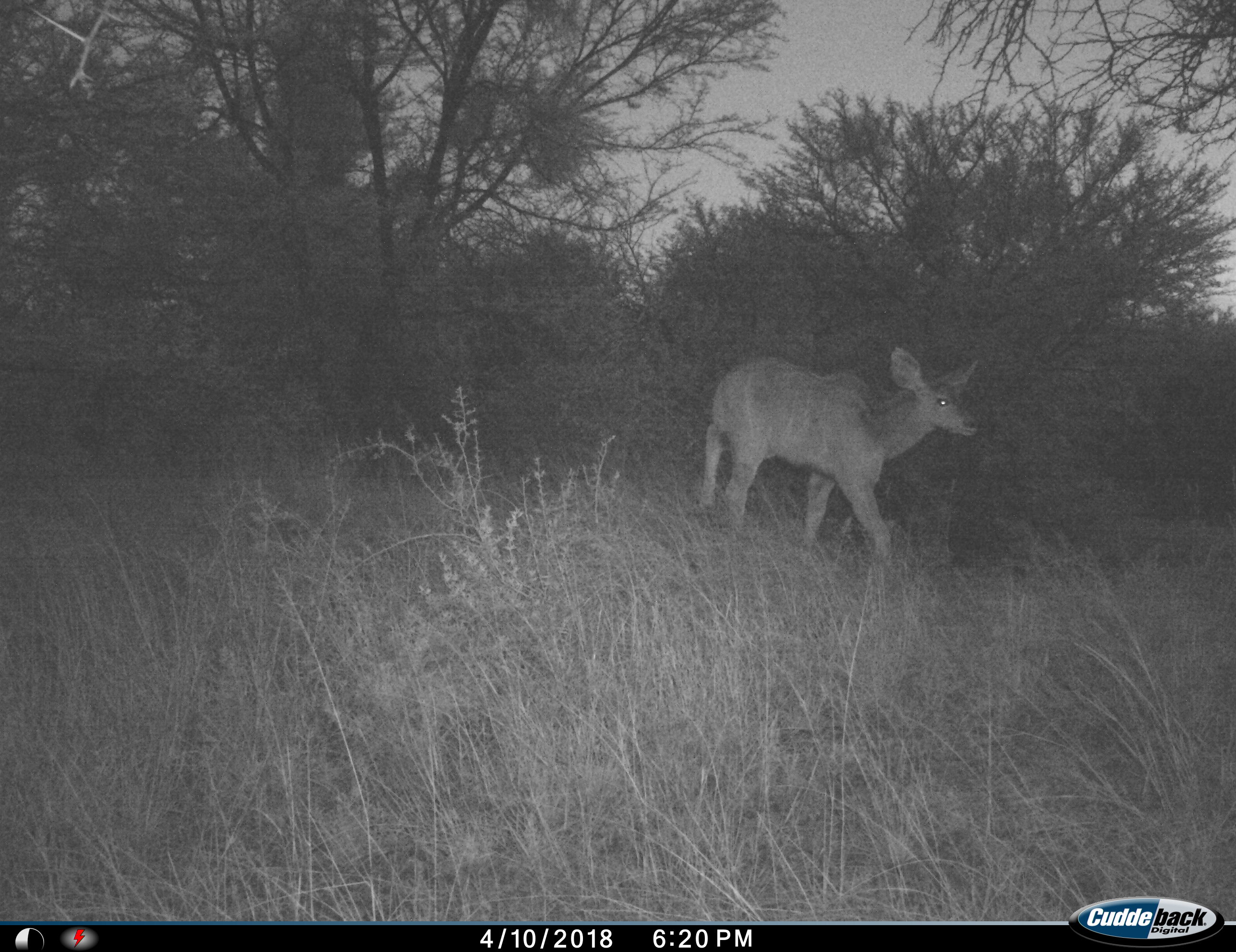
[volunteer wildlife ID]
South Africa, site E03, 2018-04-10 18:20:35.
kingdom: Animalia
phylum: Chordata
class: Mammalia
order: Artiodactyla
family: Bovidae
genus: Tragelaphus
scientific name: Tragelaphus strepsiceros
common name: greater kudu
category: kudu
Kudu (greater kudu) (Tragelaphus strepsiceros), count 1. Behavior (volunteer vote fractions): standing 0%, resting 0%, moving 100%, interacting 0%. Young present (vote fraction): 0%. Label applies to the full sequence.